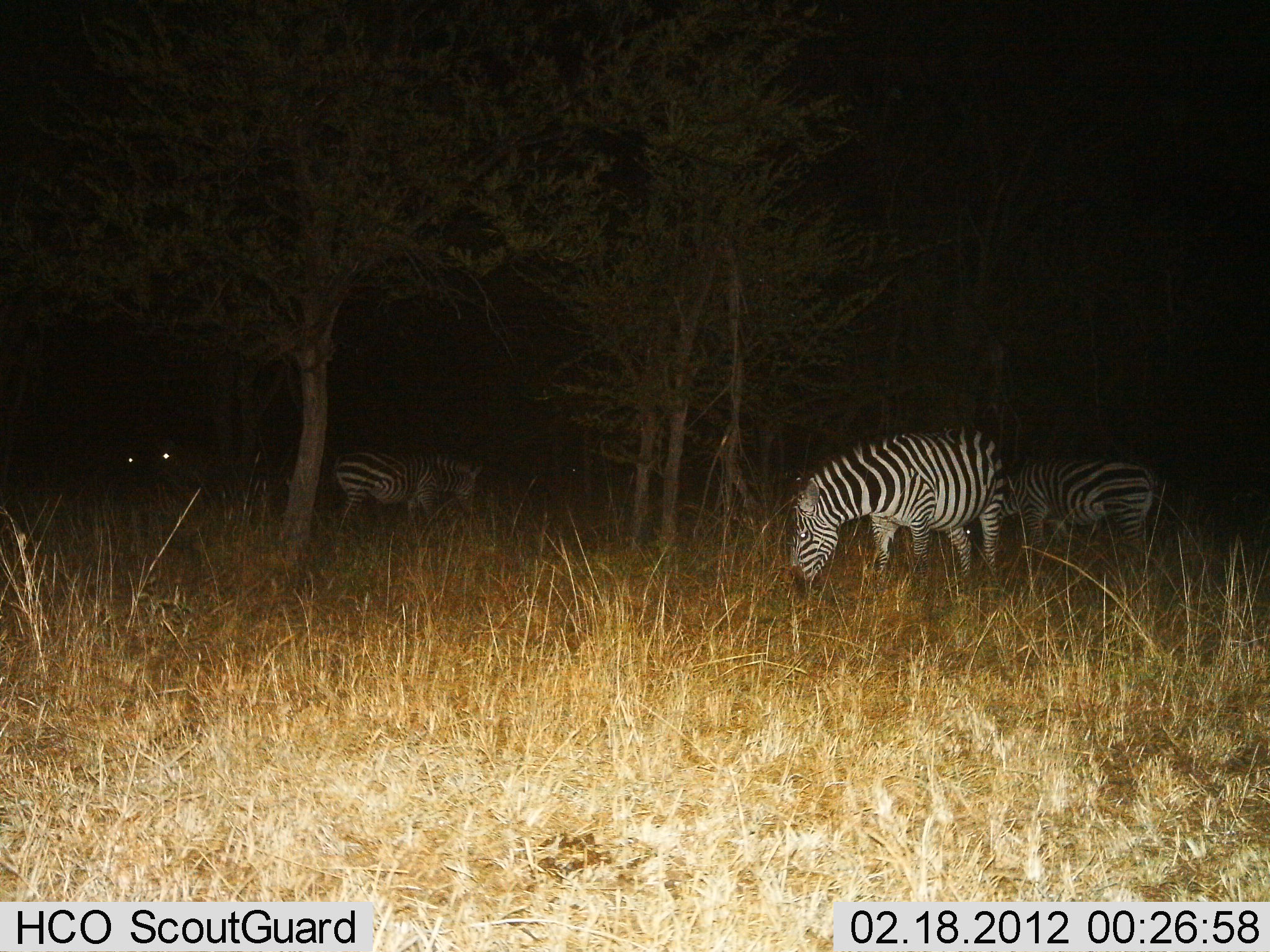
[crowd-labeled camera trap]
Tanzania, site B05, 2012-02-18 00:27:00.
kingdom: Animalia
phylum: Chordata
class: Mammalia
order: Perissodactyla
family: Equidae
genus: Equus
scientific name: Equus quagga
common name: plains zebra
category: zebra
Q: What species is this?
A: Zebra (plains zebra) (Equus quagga).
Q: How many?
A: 4.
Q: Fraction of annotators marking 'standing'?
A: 33%.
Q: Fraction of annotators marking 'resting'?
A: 0%.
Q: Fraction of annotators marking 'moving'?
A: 0%.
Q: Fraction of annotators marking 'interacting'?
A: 0%.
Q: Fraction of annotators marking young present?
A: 0%.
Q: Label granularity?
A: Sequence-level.